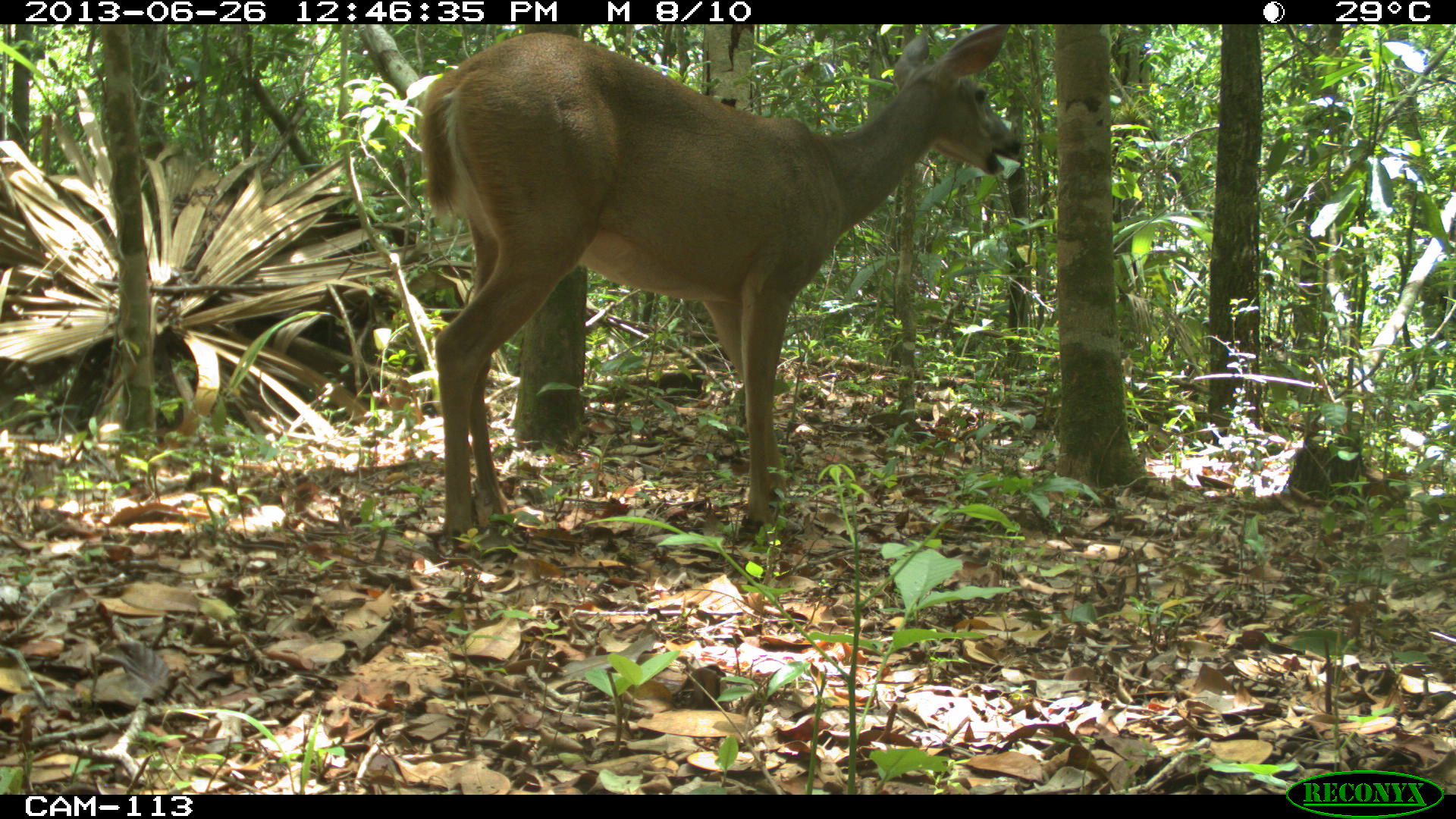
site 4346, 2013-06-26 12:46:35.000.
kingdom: Animalia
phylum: Chordata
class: Mammalia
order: Artiodactyla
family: Cervidae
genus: Odocoileus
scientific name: Odocoileus virginianus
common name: white-tailed deer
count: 1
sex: female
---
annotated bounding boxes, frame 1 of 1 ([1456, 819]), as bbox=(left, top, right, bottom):
odocoileus virginianus: bbox=(413, 25, 1024, 548)